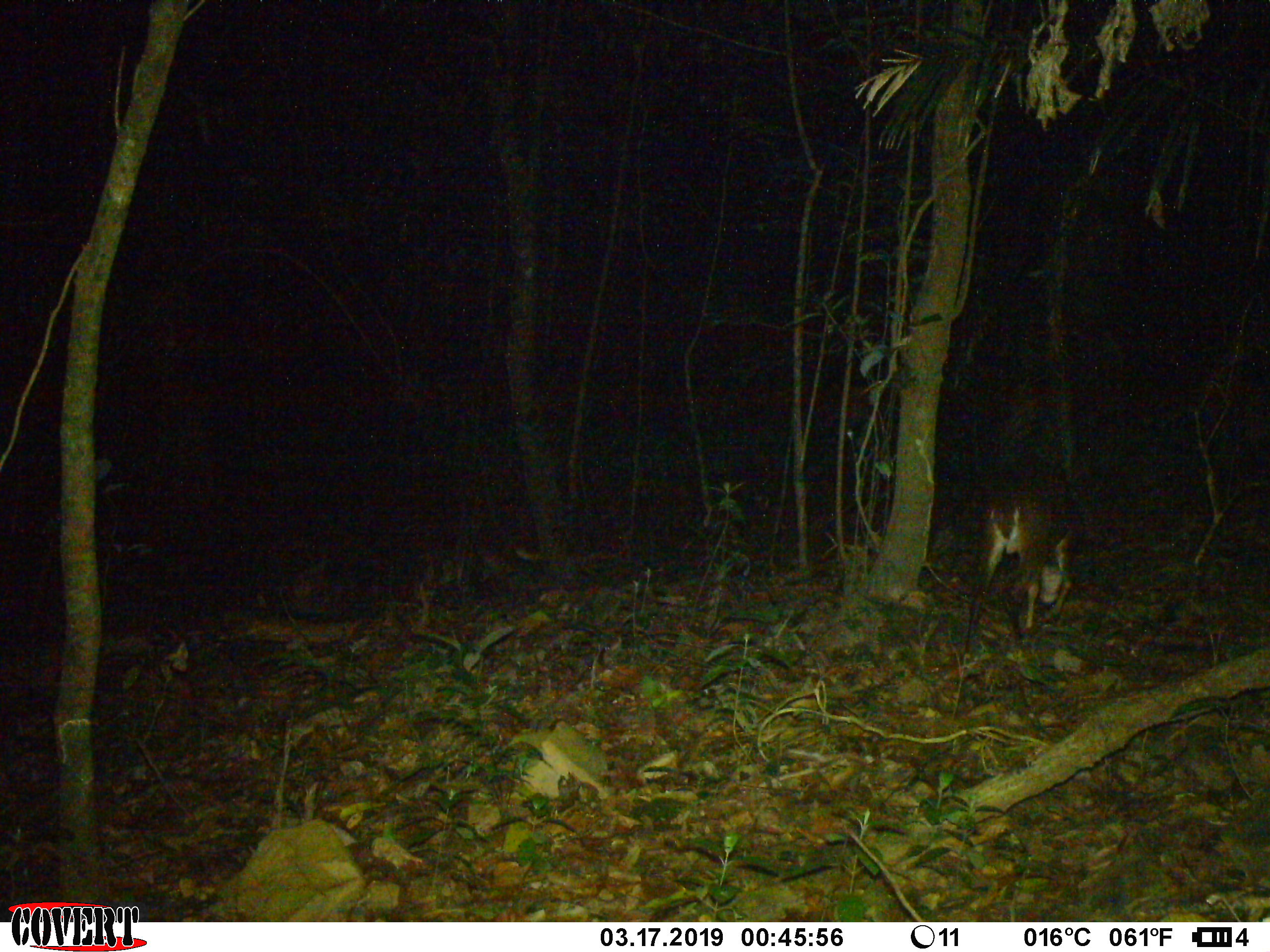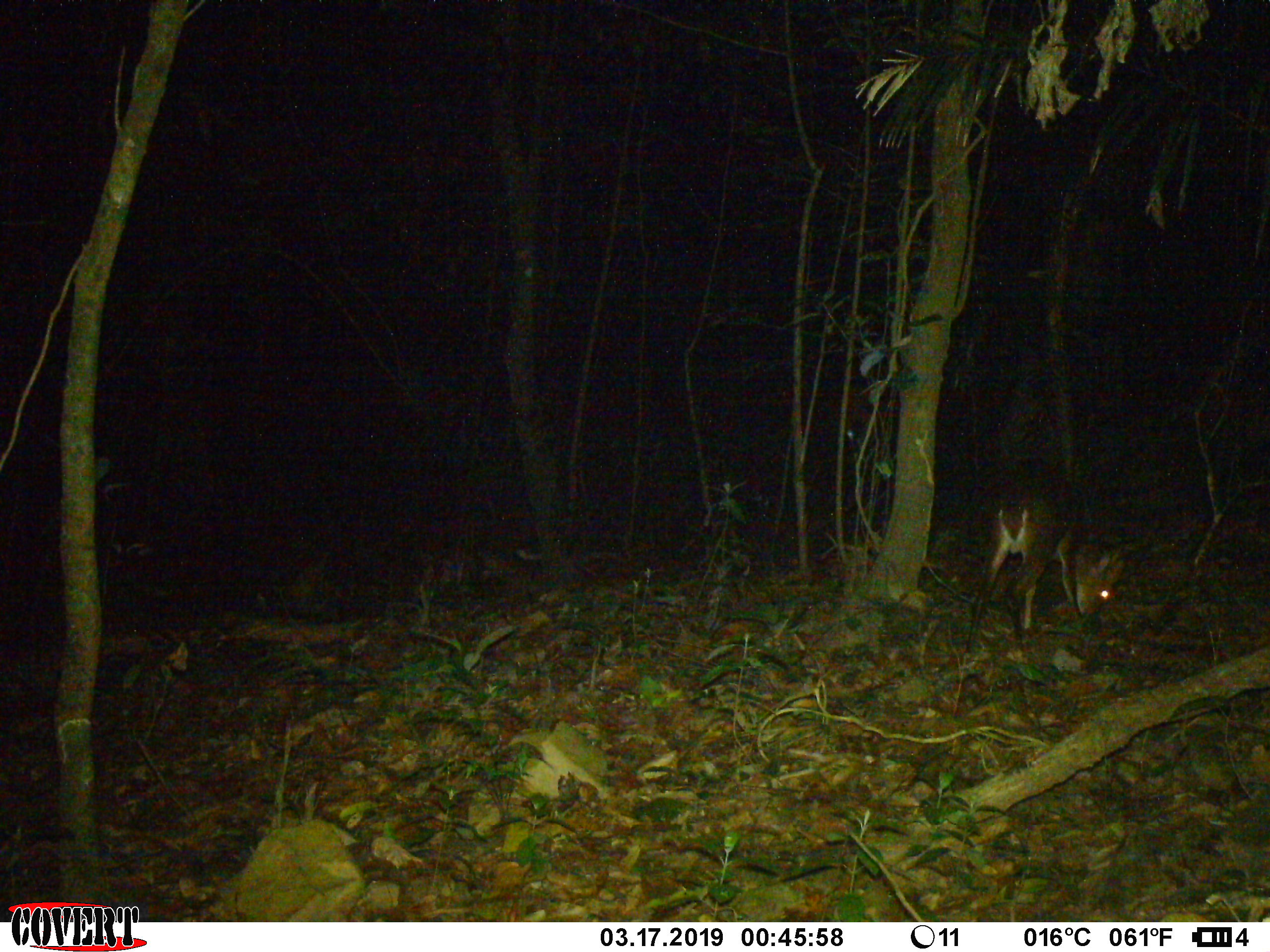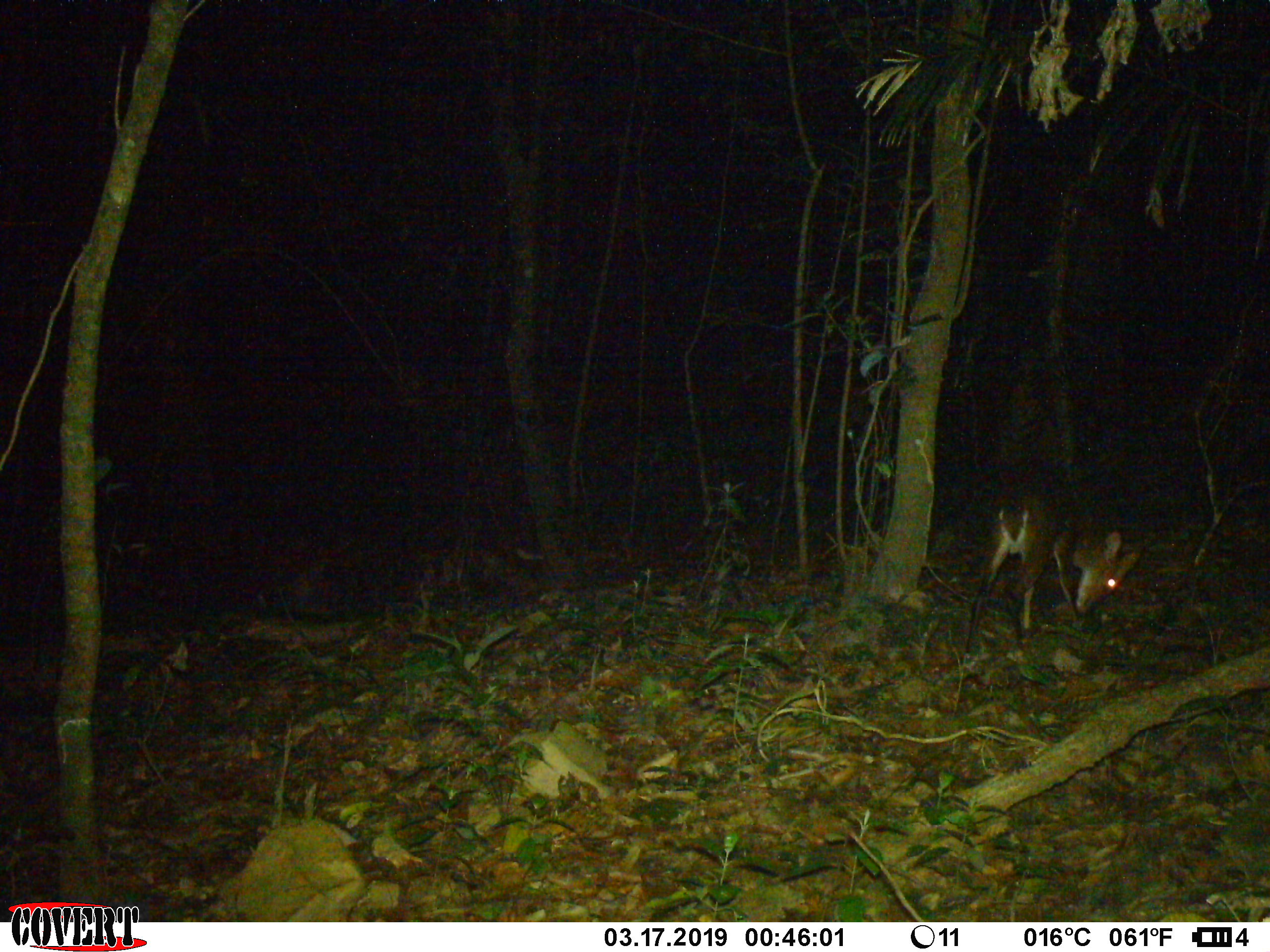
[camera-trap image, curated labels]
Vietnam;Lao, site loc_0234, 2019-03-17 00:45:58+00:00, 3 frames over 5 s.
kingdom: Animalia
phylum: Chordata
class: Mammalia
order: Artiodactyla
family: Cervidae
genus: Muntiacus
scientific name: Muntiacus vuquangensis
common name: large-antlered muntjac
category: large antlered muntjac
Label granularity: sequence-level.